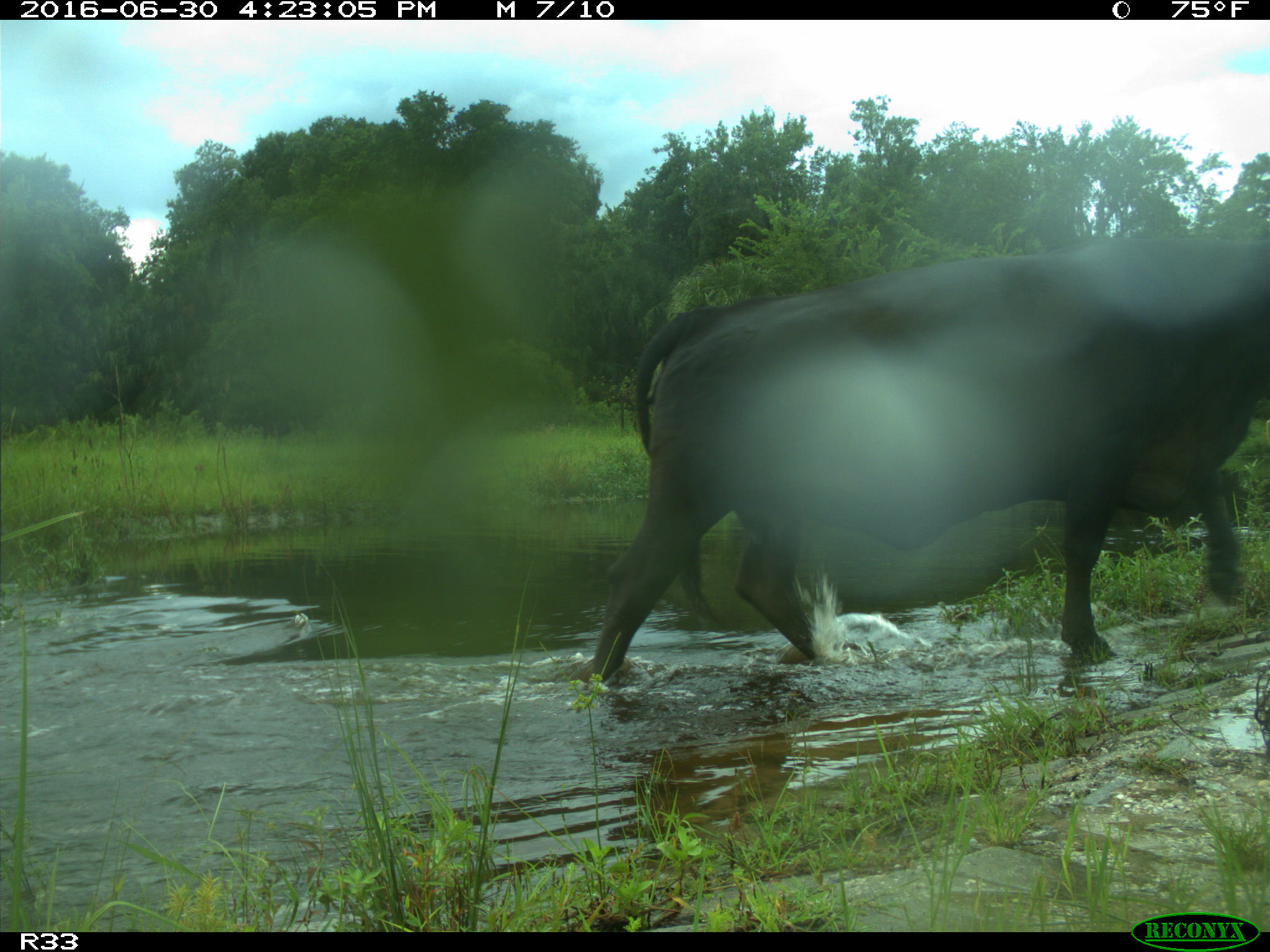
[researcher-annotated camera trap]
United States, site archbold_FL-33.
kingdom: Animalia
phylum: Chordata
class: Mammalia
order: Artiodactyla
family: Bovidae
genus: Bos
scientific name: Bos taurus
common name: domestic cow